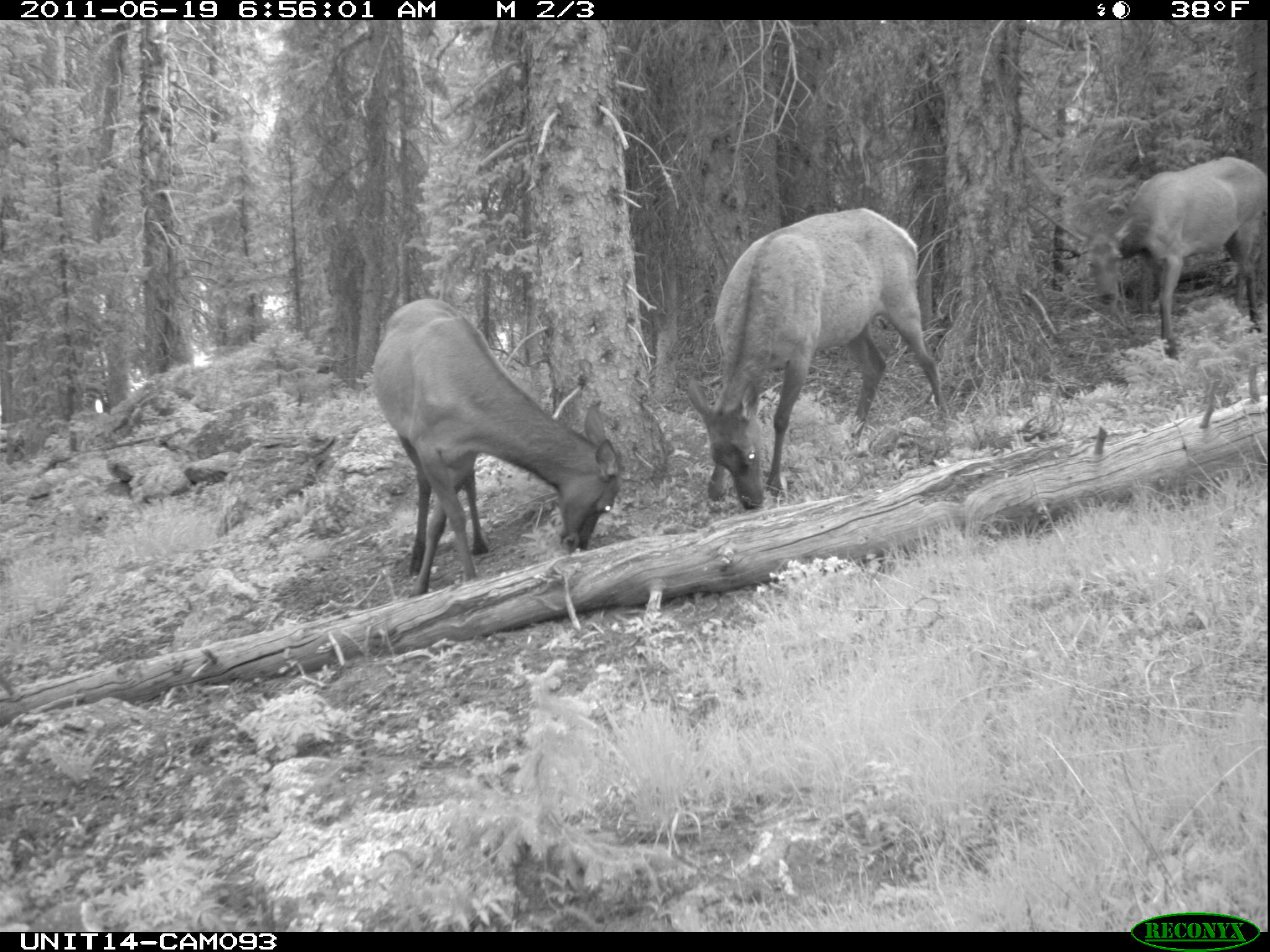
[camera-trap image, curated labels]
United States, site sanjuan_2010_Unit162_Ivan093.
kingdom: Animalia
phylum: Chordata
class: Mammalia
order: Artiodactyla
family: Cervidae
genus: Cervus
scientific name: Cervus elaphus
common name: red deer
Cervus elaphus (red deer).